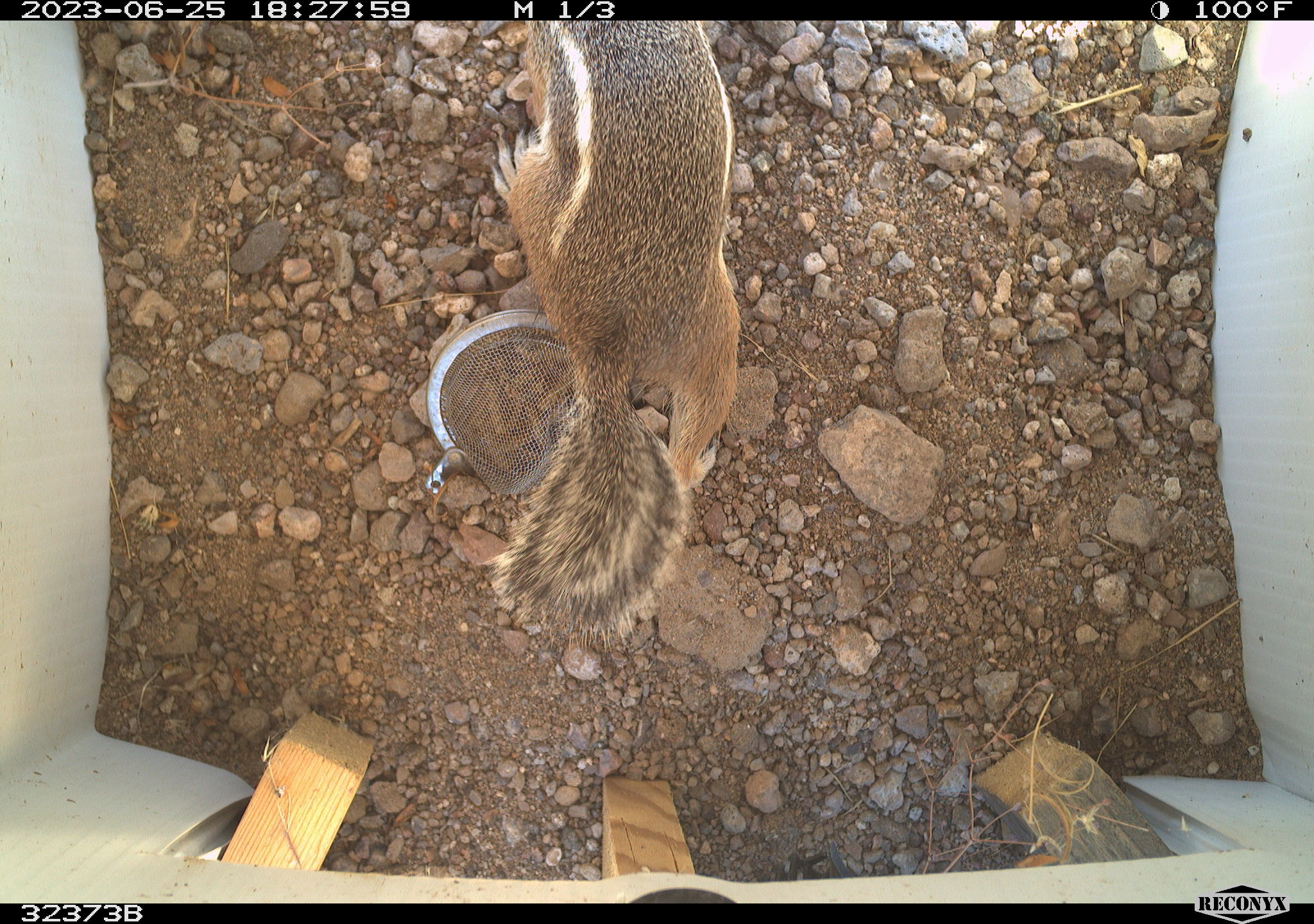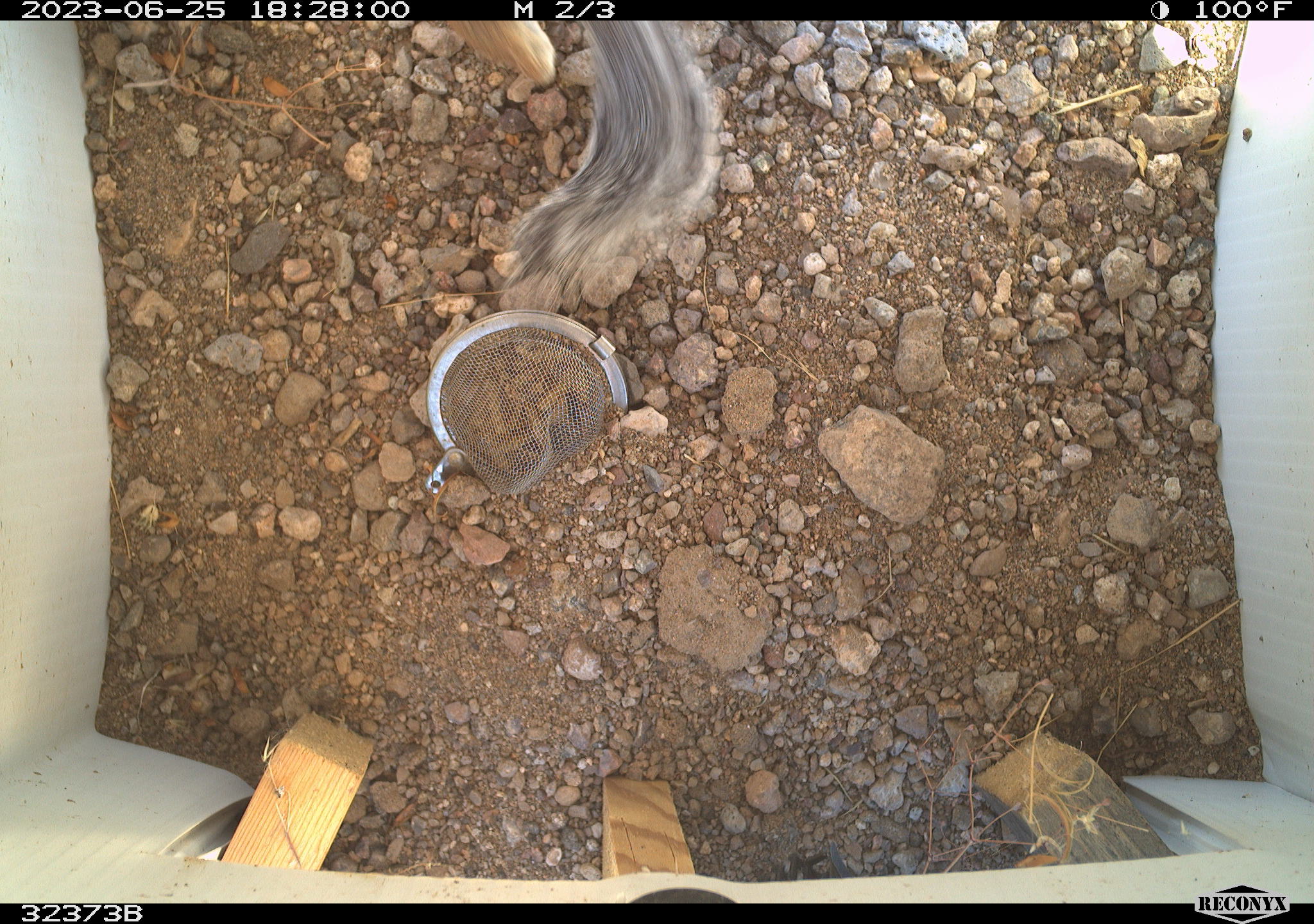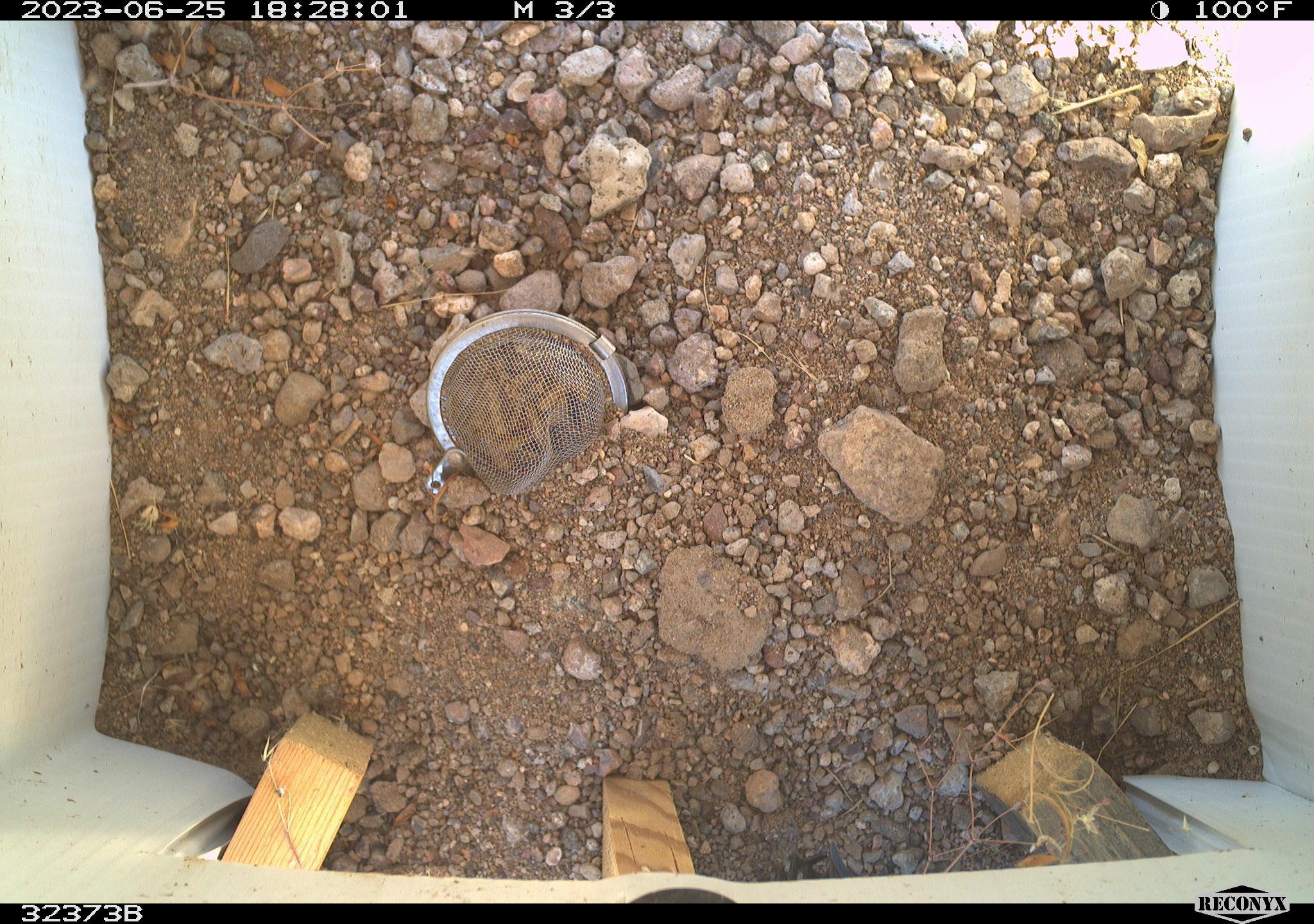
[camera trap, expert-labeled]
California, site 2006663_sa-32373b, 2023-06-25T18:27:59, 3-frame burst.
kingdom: Animalia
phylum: Chordata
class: Mammalia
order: Rodentia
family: Sciuridae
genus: Ammospermophilus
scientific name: Ammospermophilus leucurus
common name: white-tailed antelope squirrel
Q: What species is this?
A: White-tailed antelope squirrel (Ammospermophilus leucurus).